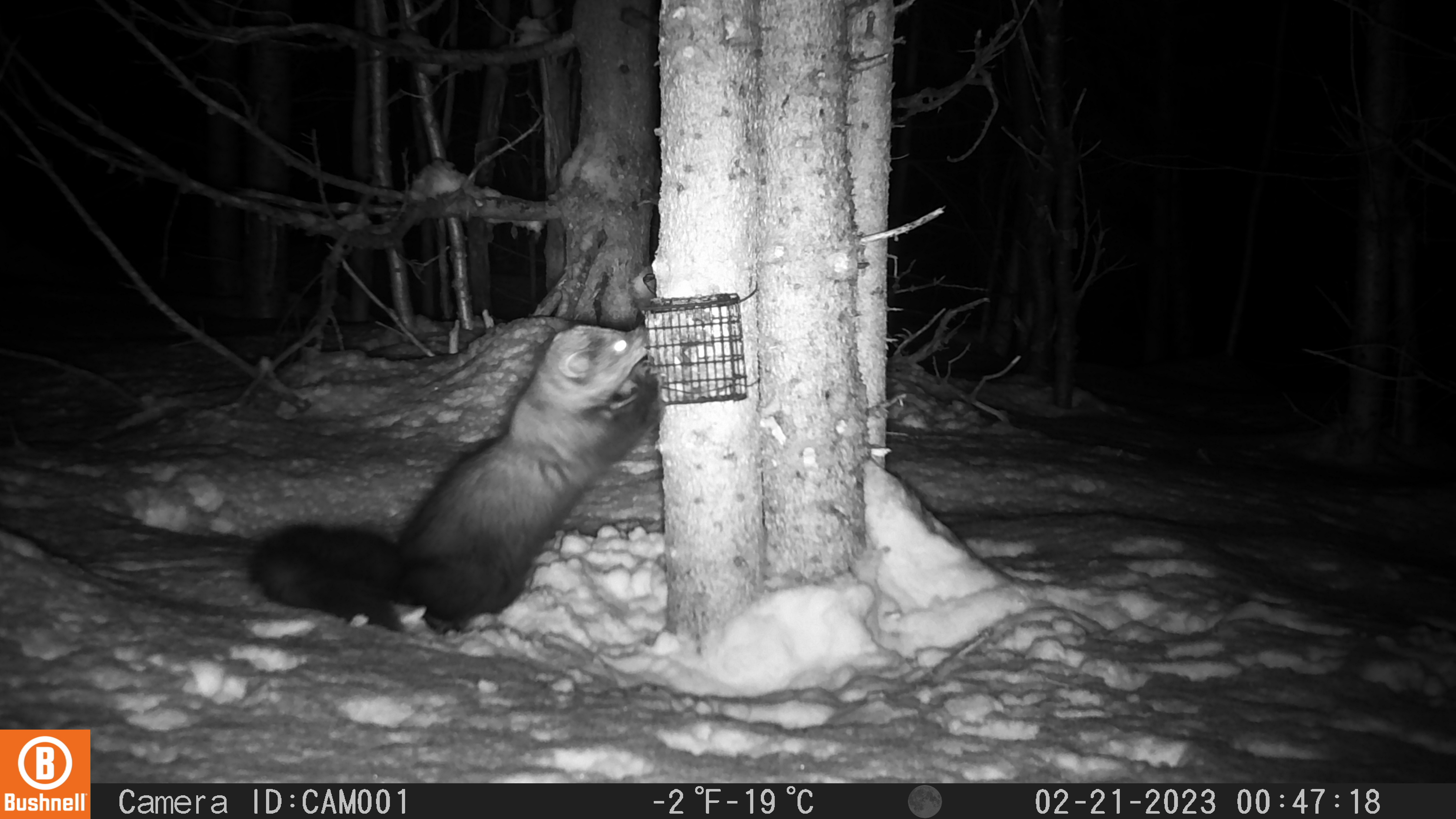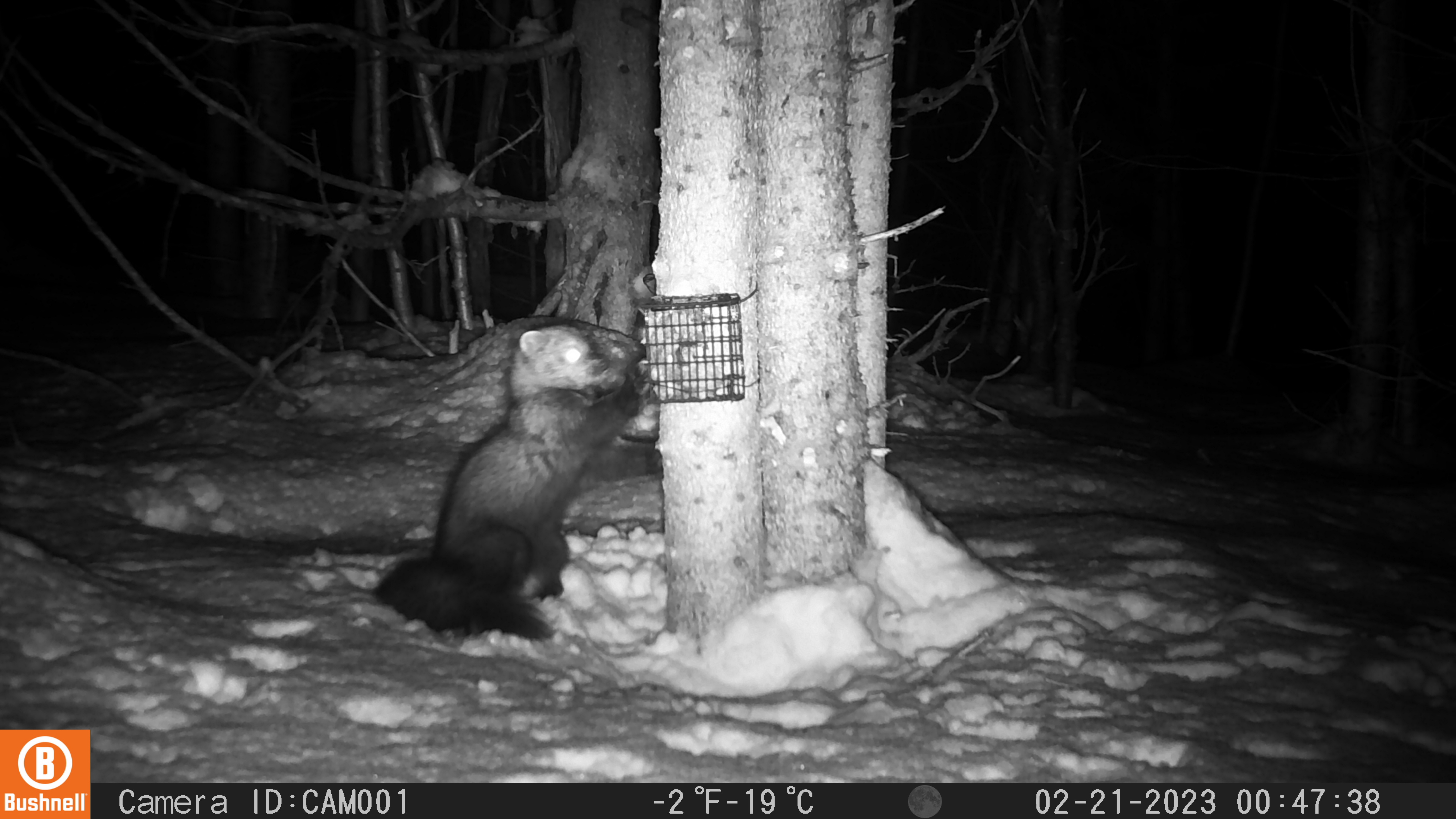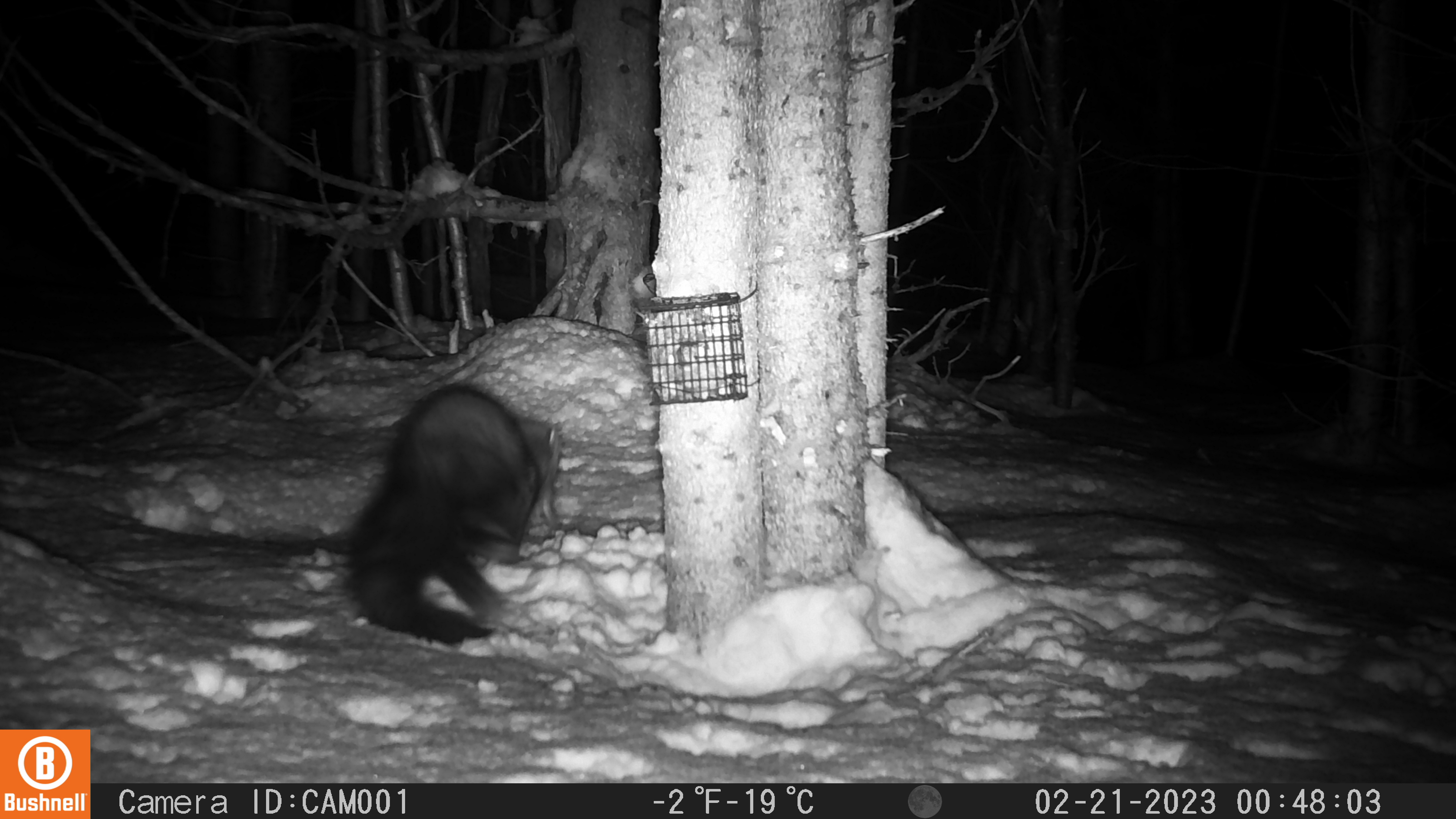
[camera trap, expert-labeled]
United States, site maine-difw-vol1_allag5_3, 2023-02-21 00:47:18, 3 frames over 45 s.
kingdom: Animalia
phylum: Chordata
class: Mammalia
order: Carnivora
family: Mustelidae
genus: Pekania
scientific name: Pekania pennanti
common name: fisher